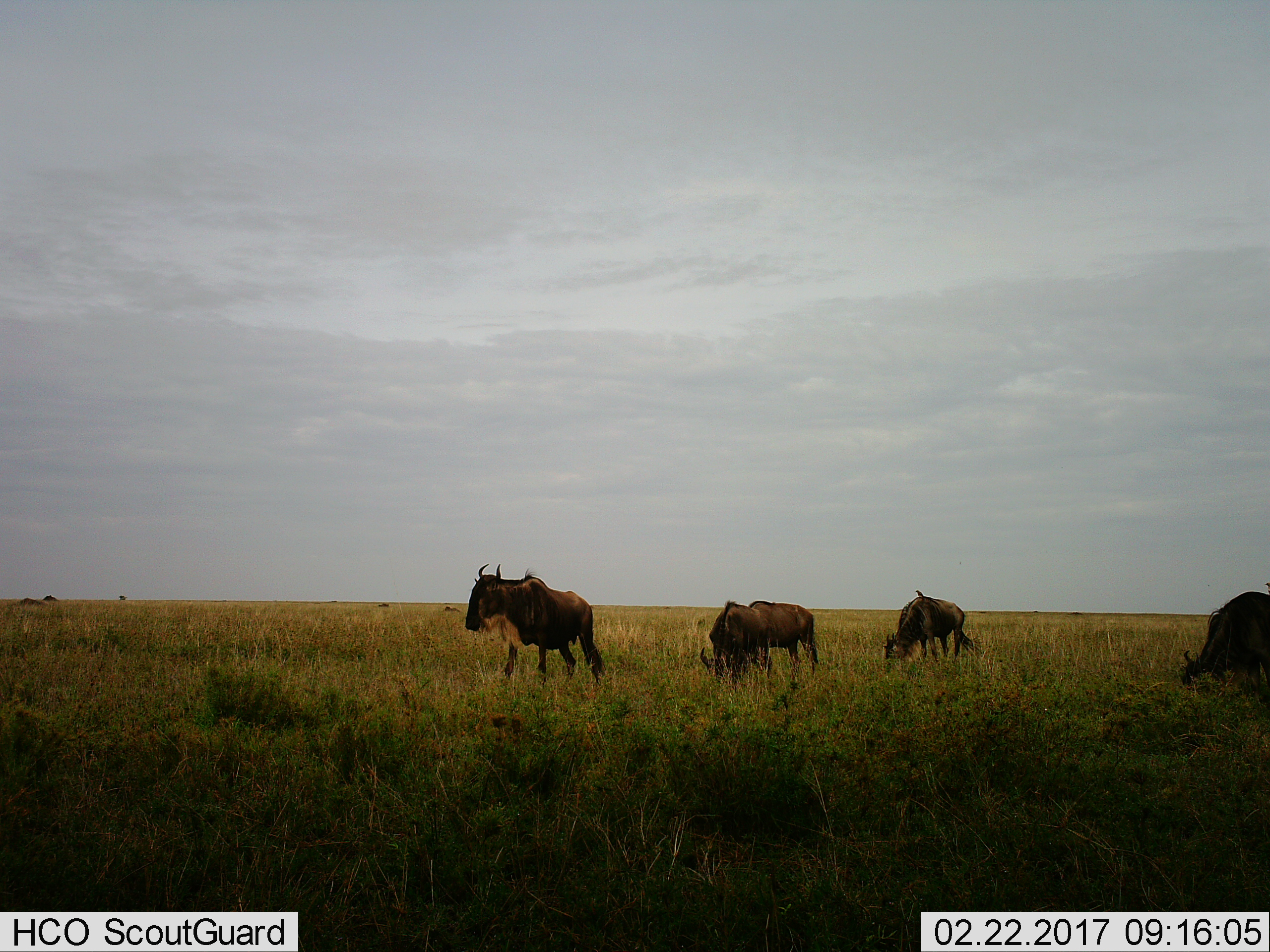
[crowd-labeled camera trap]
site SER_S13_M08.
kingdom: Animalia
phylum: Chordata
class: Mammalia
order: Artiodactyla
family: Bovidae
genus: Connochaetes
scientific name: Connochaetes taurinus taurinus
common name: blue wildebeest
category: wildebeestblue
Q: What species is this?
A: Wildebeestblue (blue wildebeest) (Connochaetes taurinus taurinus).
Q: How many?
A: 4.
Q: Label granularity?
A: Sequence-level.